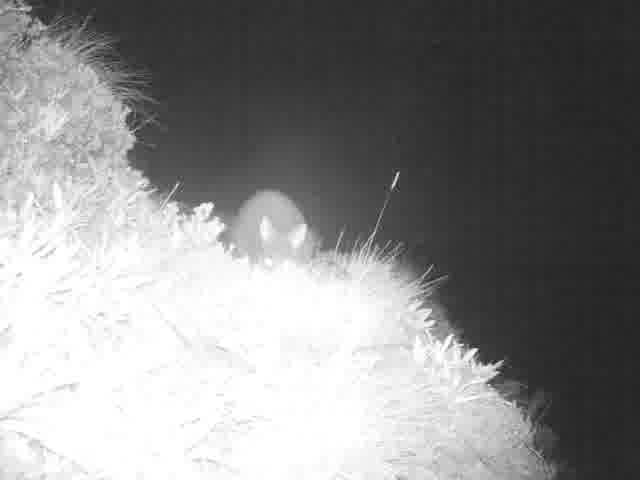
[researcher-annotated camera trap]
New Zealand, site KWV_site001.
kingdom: Animalia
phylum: Chordata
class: Mammalia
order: Diprotodontia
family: Phalangeridae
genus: Trichosurus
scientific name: Trichosurus vulpecula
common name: common brushtail possum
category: possum